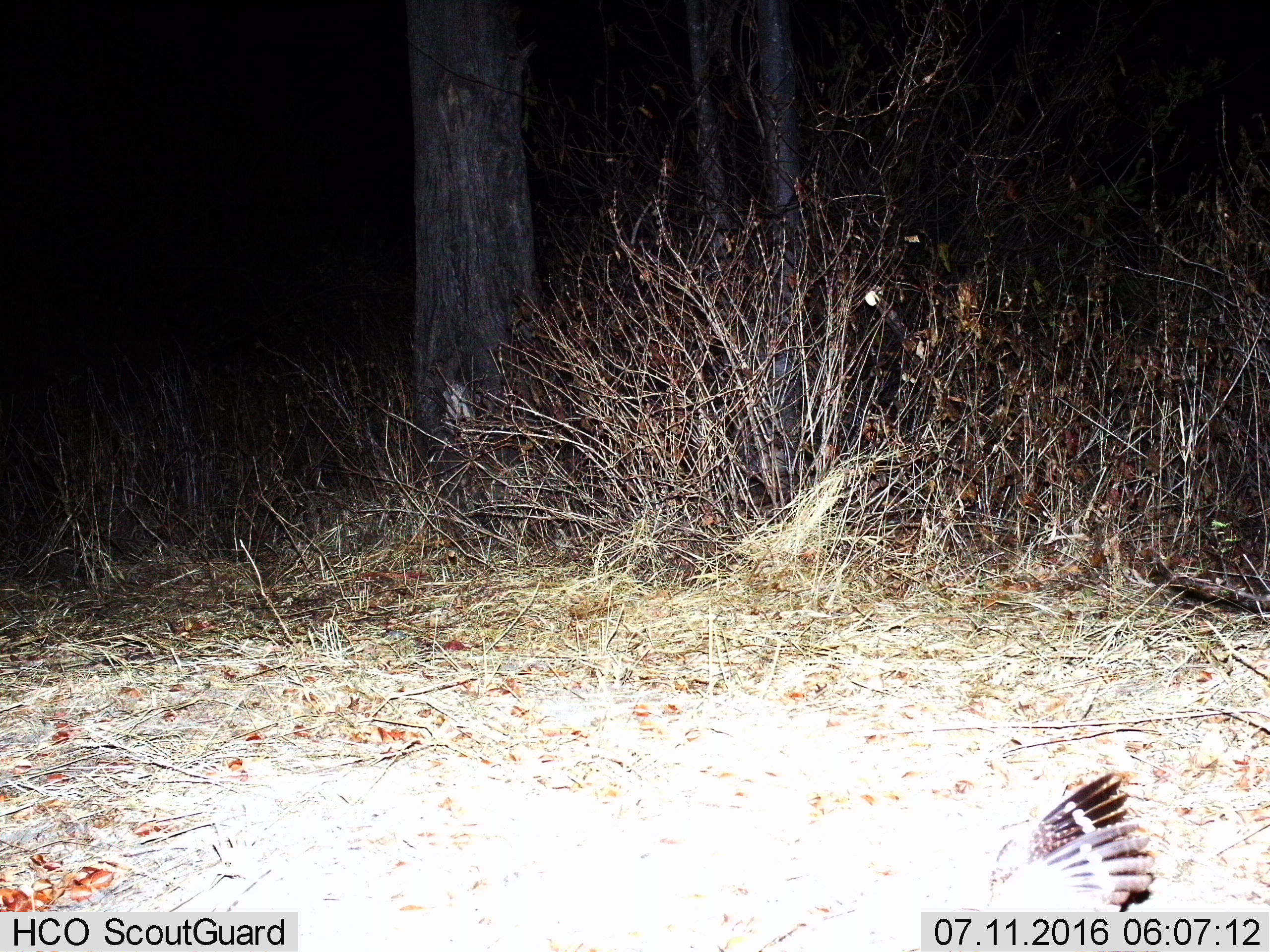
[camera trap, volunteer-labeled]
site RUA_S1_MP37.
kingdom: Animalia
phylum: Chordata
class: Aves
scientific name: Aves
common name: bird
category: birdother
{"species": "birdother (bird) (Aves)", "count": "1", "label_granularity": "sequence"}